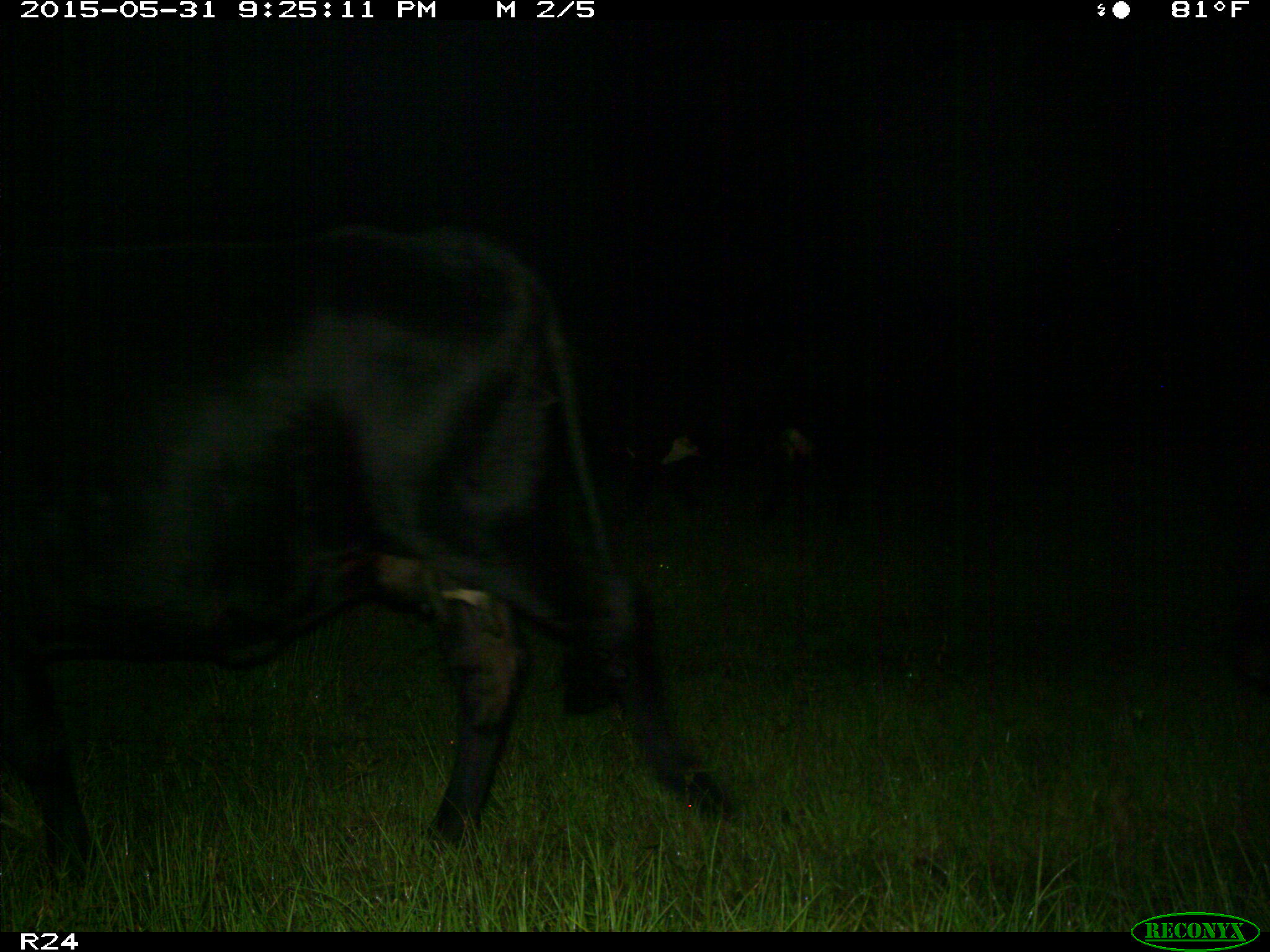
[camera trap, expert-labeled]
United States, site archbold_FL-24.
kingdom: Animalia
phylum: Chordata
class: Mammalia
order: Artiodactyla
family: Bovidae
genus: Bos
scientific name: Bos taurus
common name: domestic cow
Bos taurus (domestic cow).